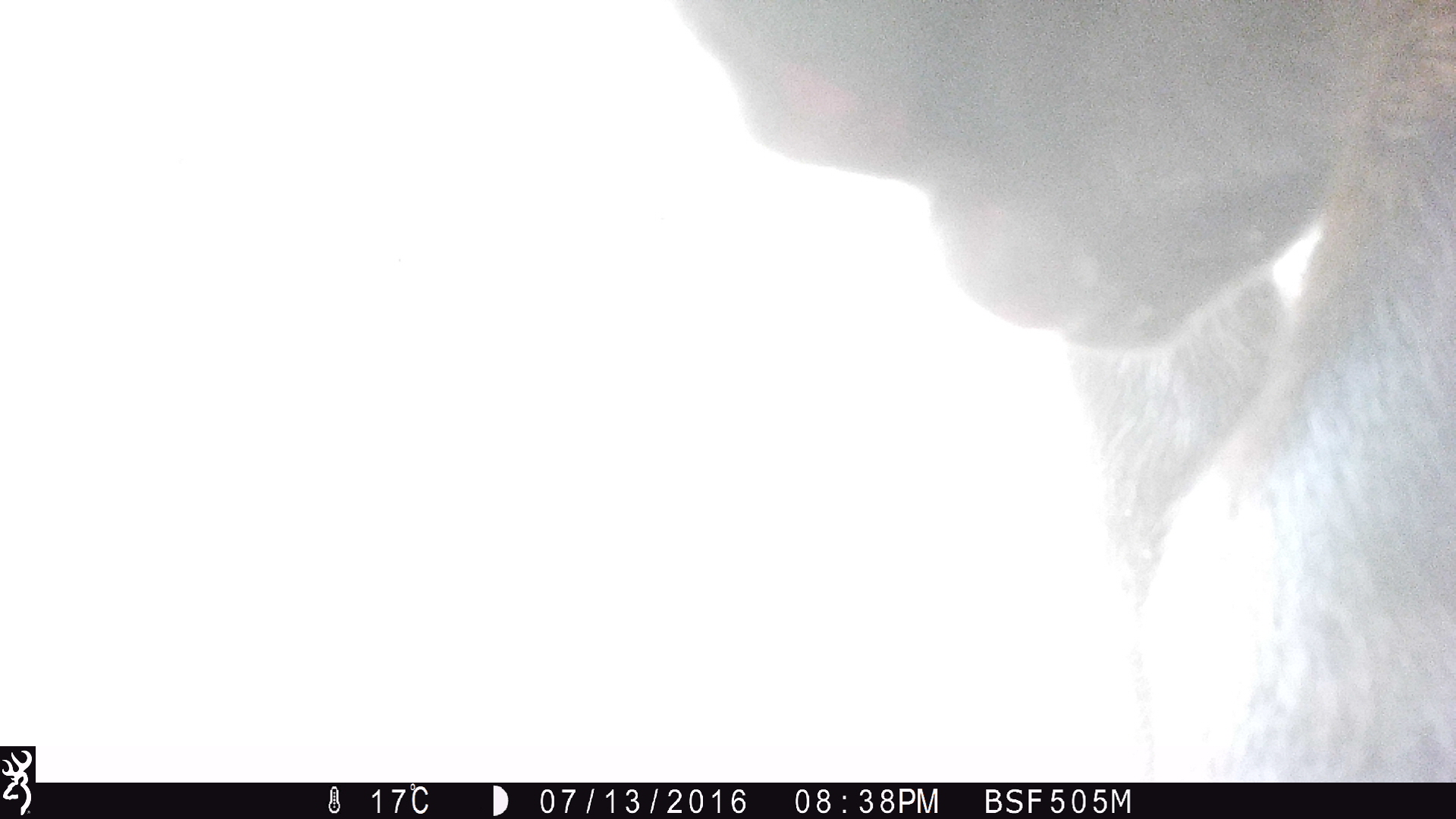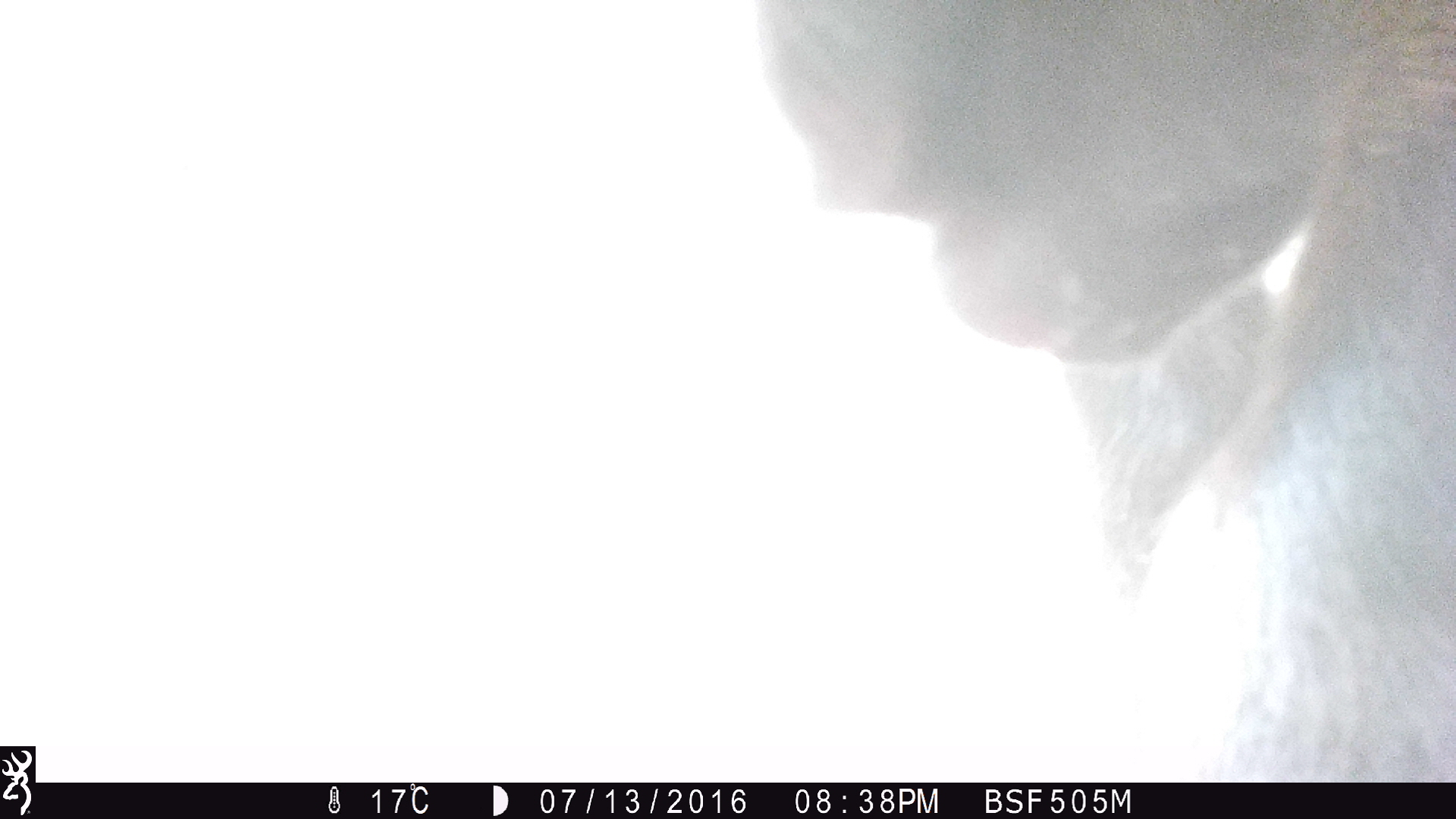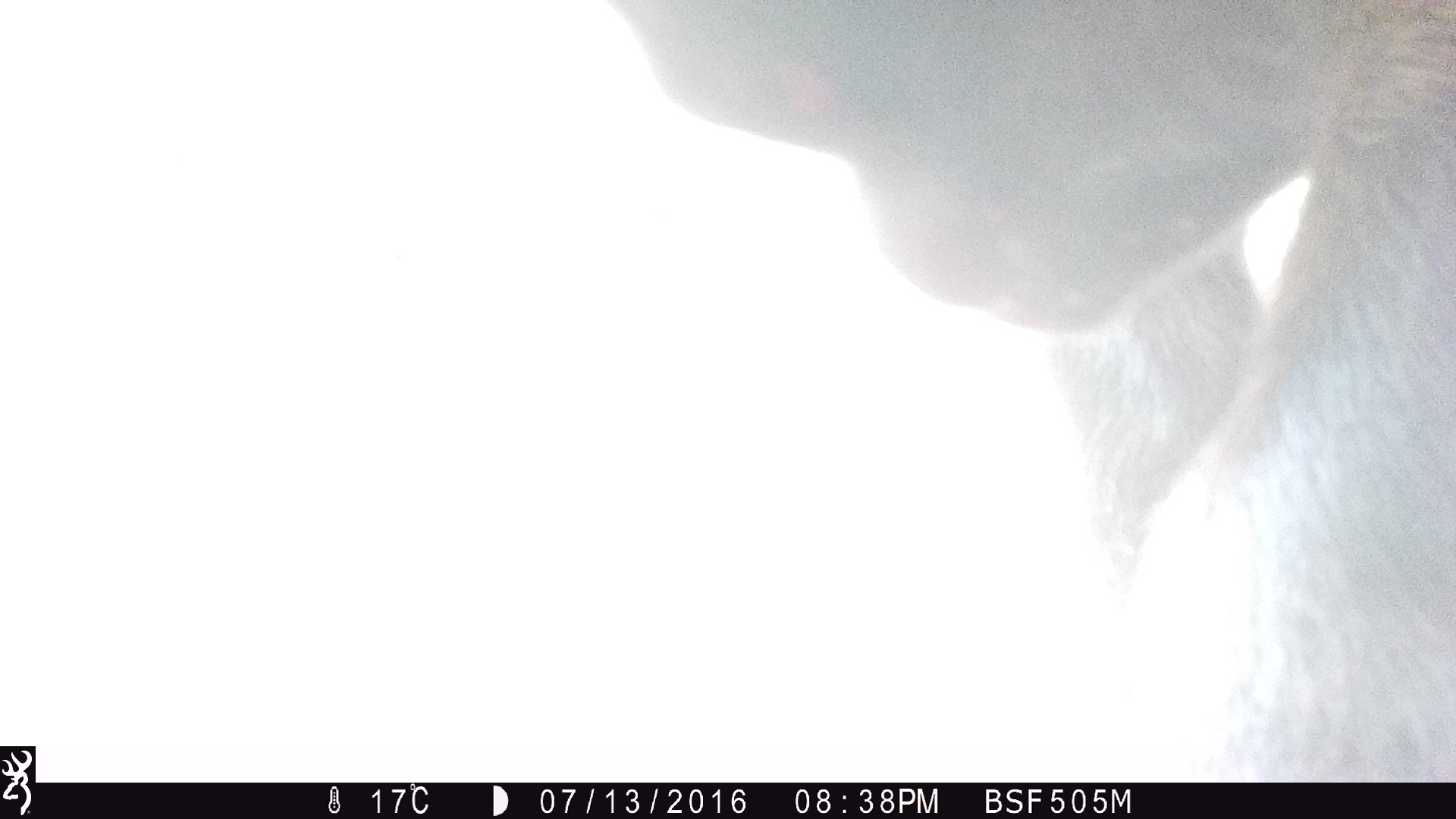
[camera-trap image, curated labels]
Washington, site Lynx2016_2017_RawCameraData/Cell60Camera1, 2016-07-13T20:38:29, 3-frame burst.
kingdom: Animalia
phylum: Chordata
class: Mammalia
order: Artiodactyla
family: Bovidae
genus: Bos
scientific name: Bos taurus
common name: domestic cattle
Domestic cattle (Bos taurus). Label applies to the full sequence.